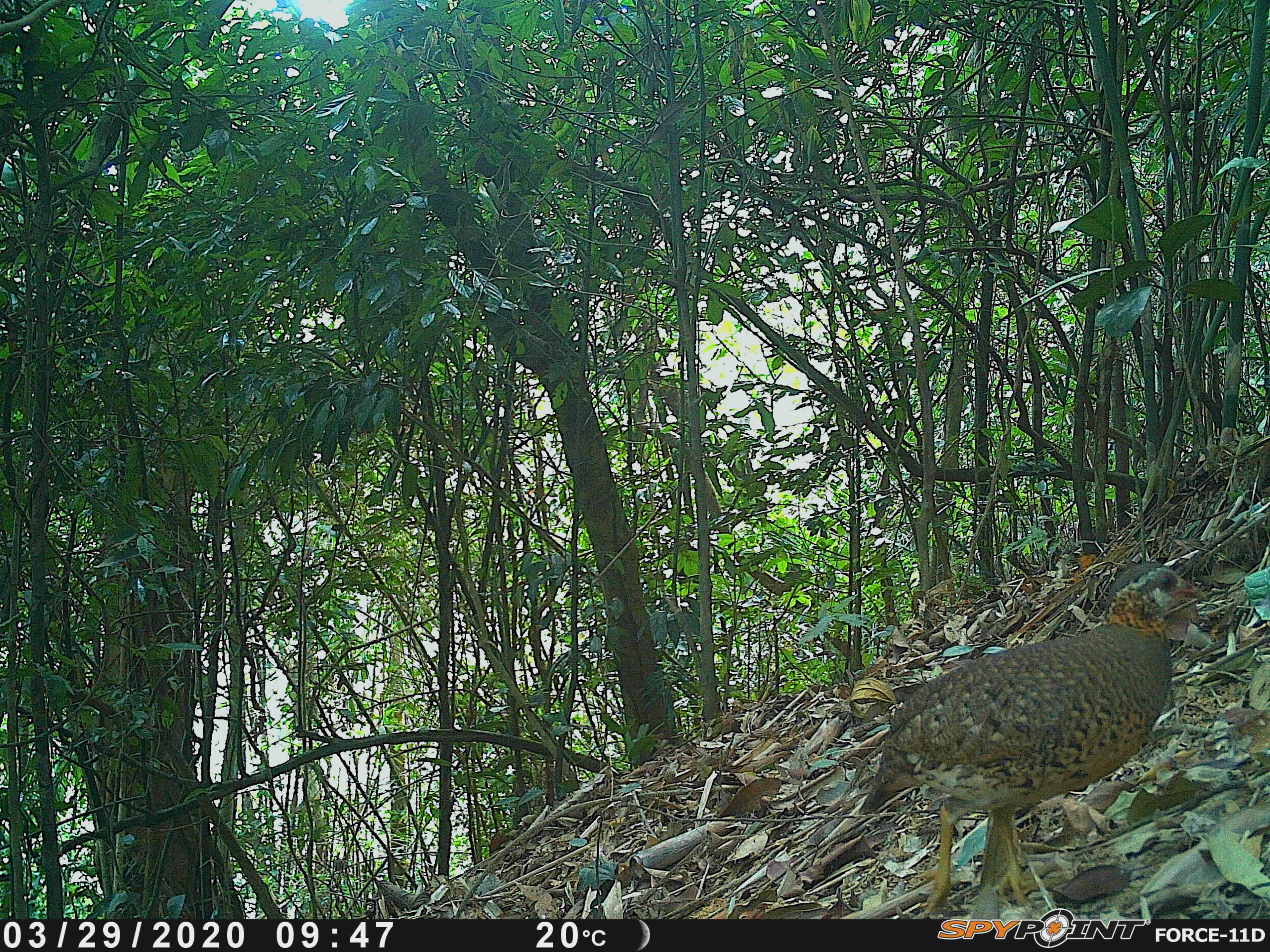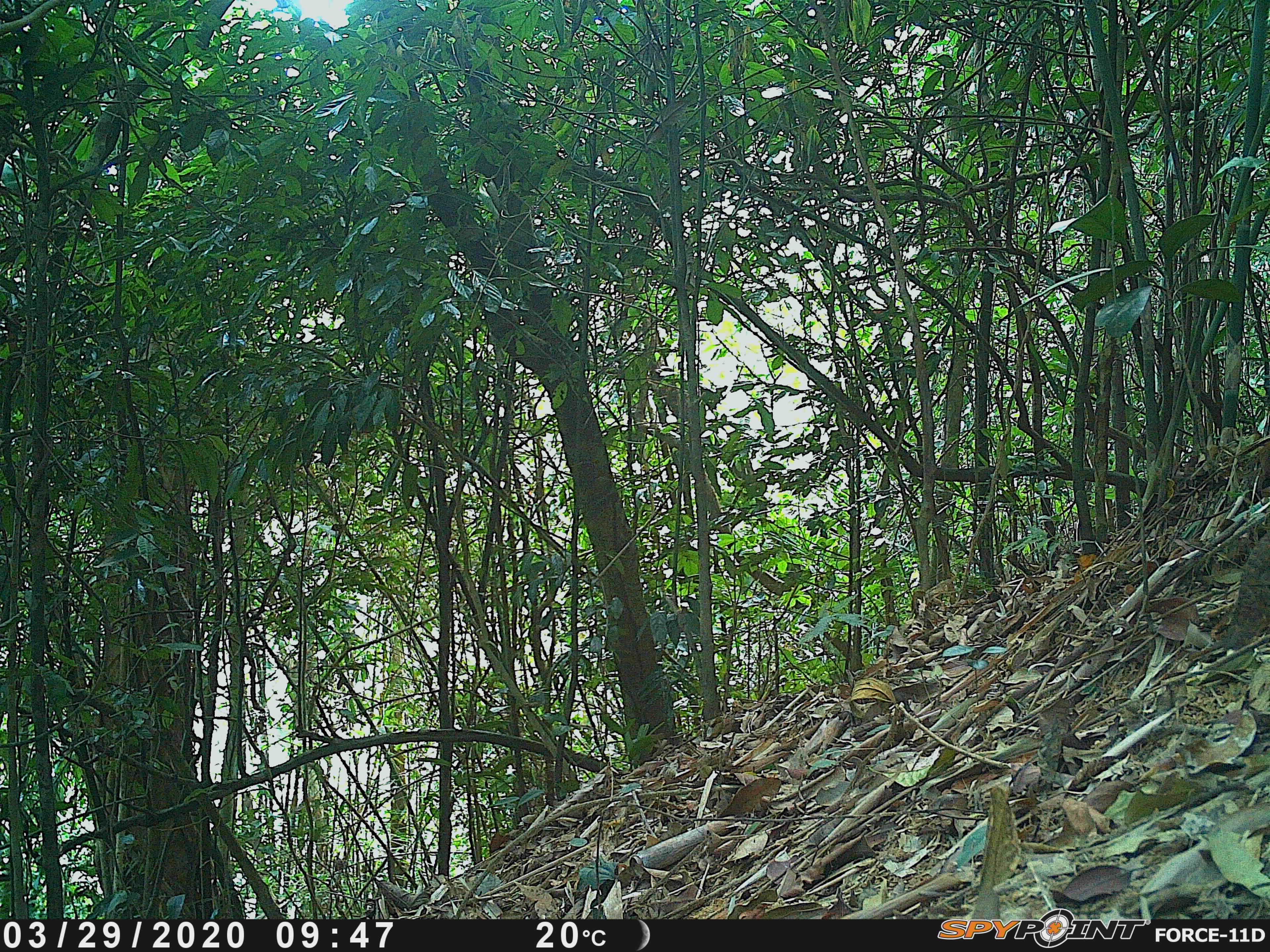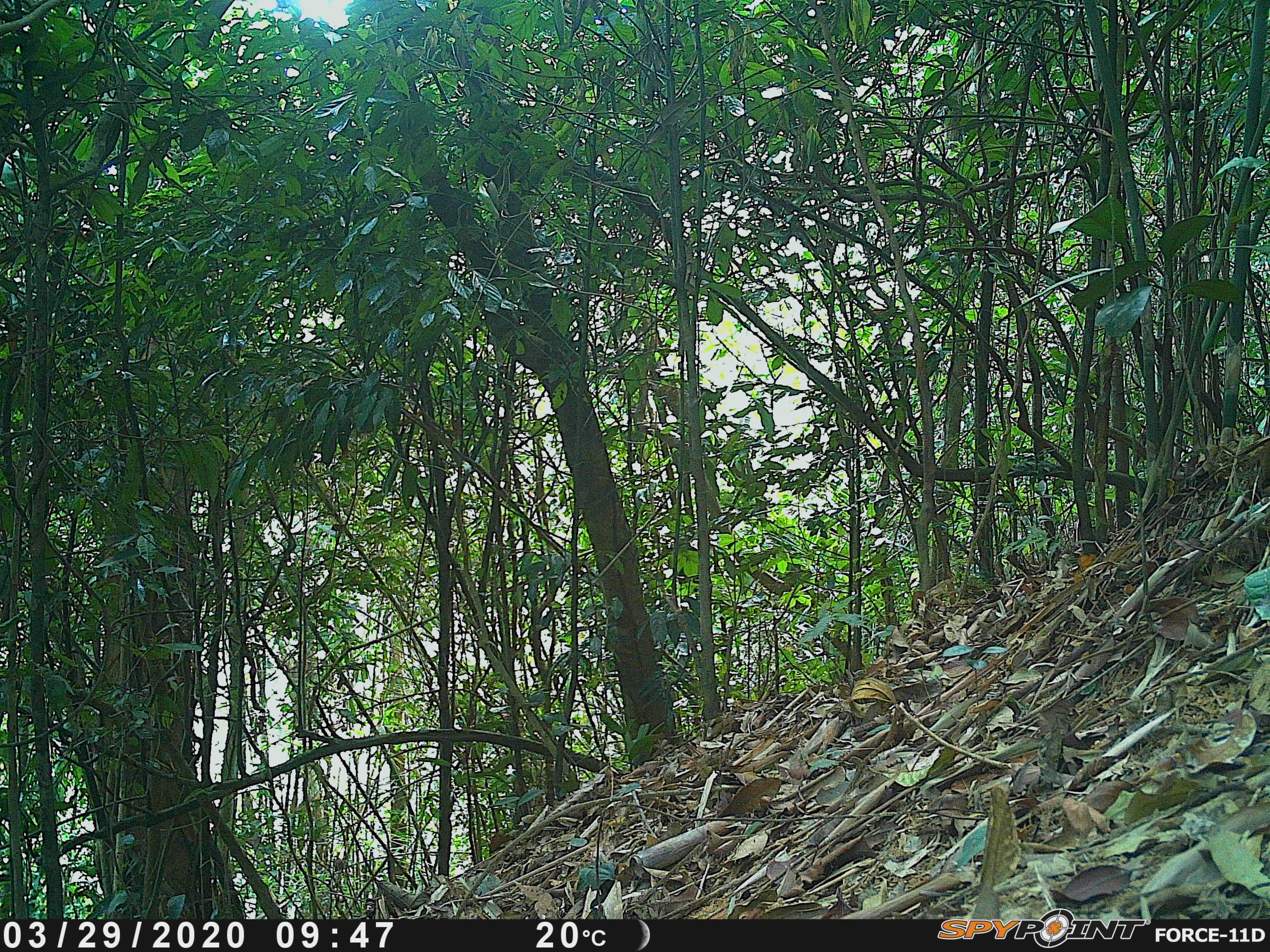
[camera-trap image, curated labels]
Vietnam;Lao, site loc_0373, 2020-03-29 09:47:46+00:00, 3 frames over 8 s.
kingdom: Animalia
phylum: Chordata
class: Aves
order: Galliformes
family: Phasianidae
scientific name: Phasianidae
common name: partridge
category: unidentified partridge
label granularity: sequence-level